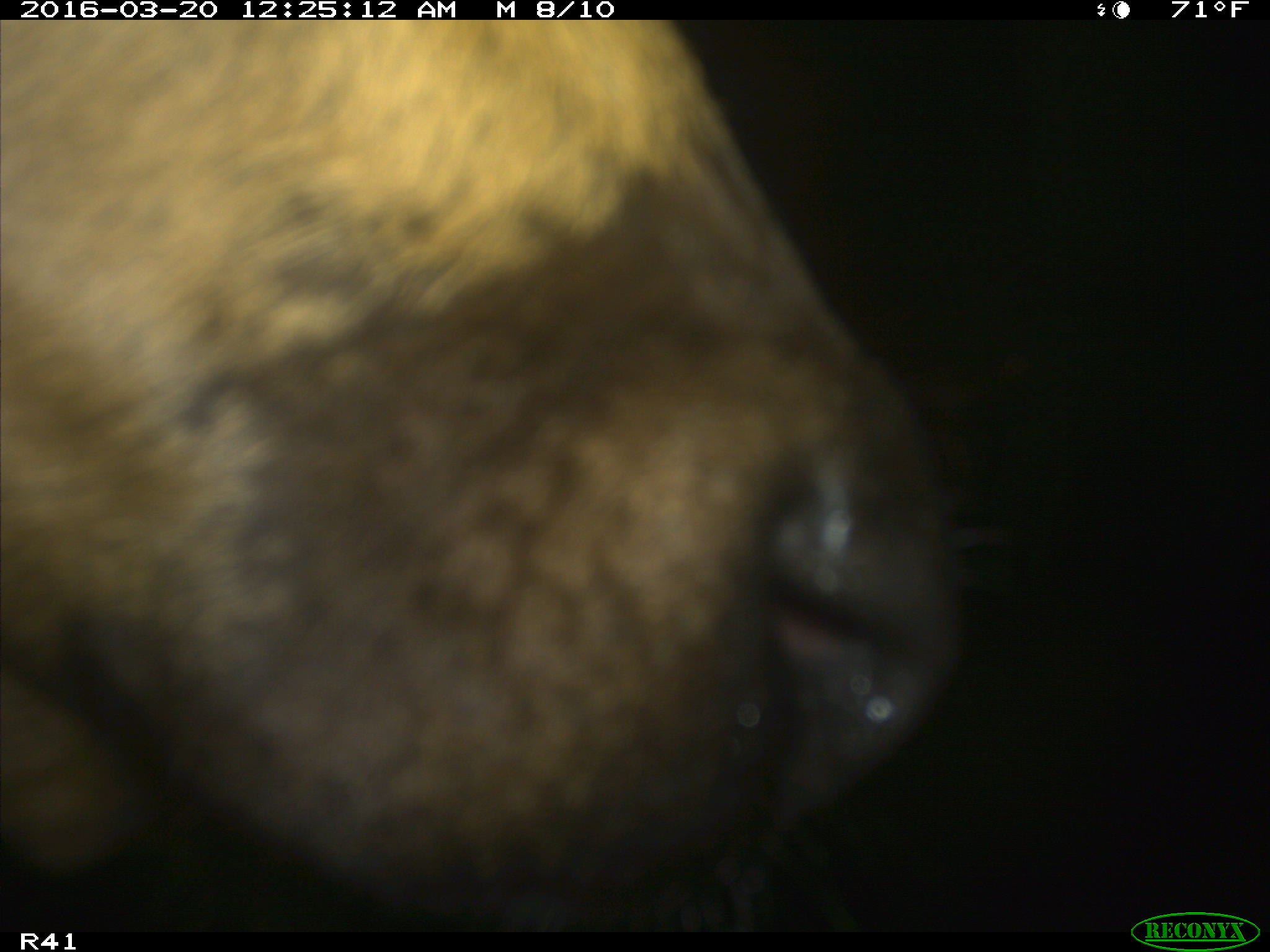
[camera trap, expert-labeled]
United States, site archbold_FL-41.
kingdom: Animalia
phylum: Chordata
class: Mammalia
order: Artiodactyla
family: Bovidae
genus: Bos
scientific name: Bos taurus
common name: domestic cow